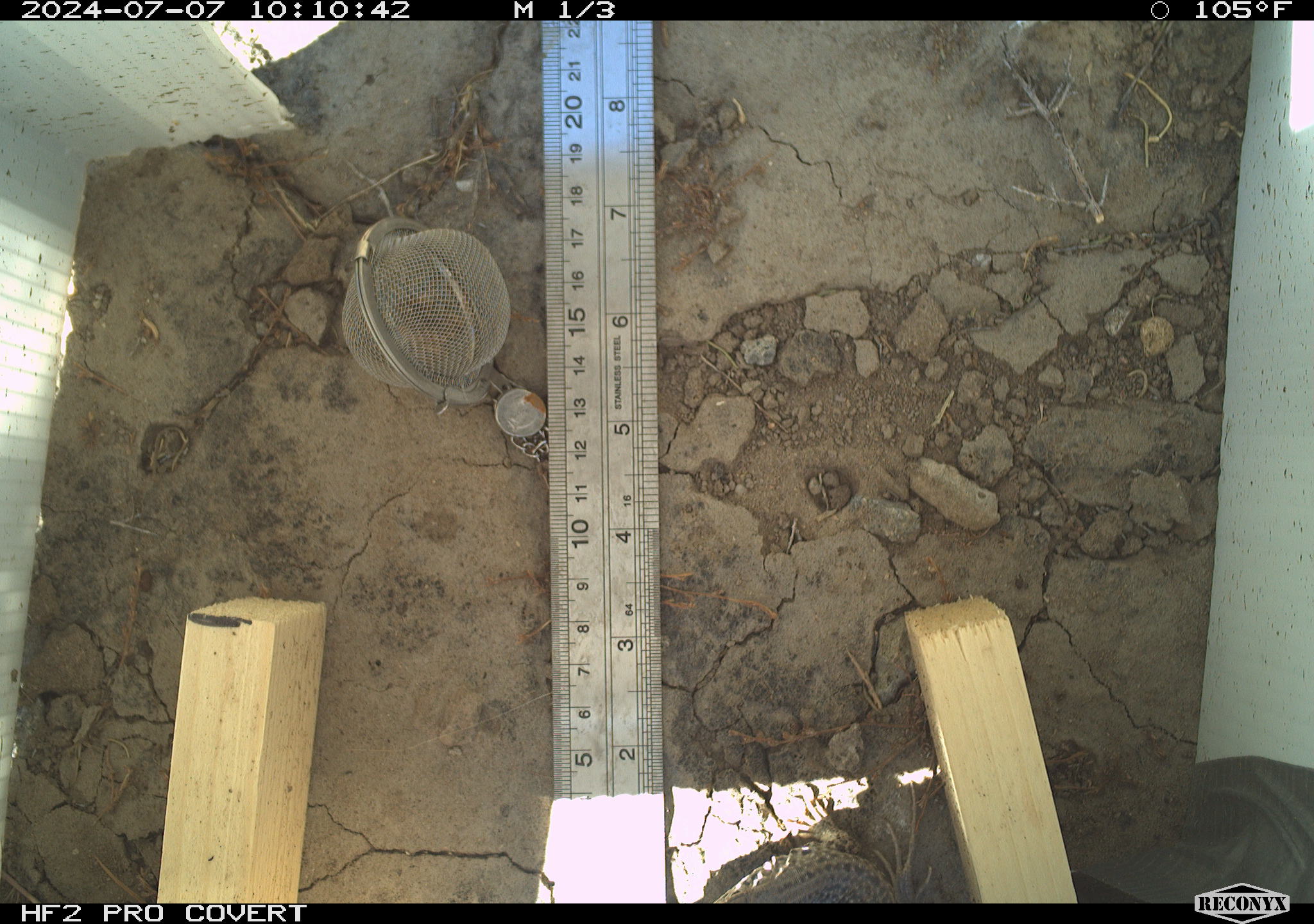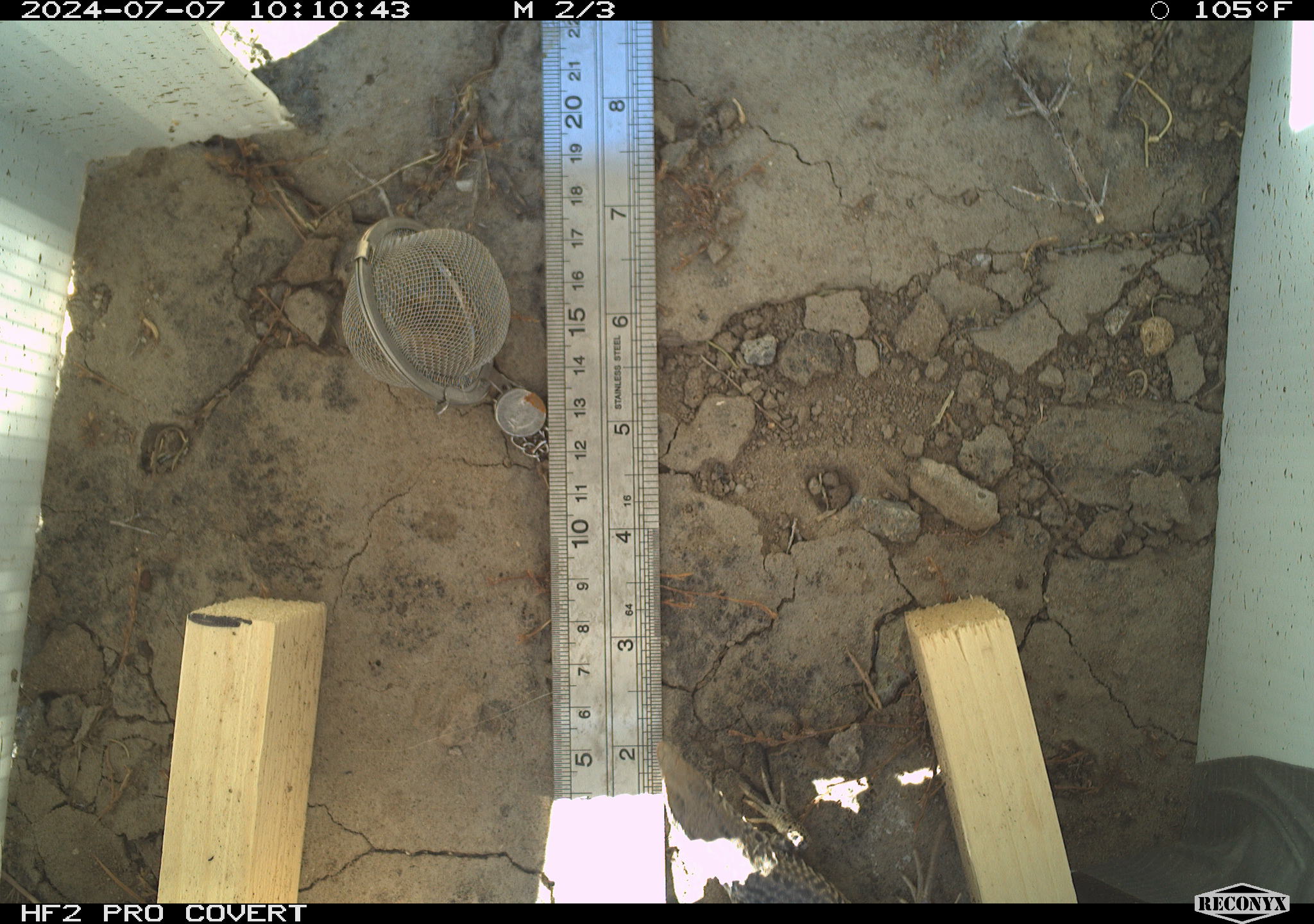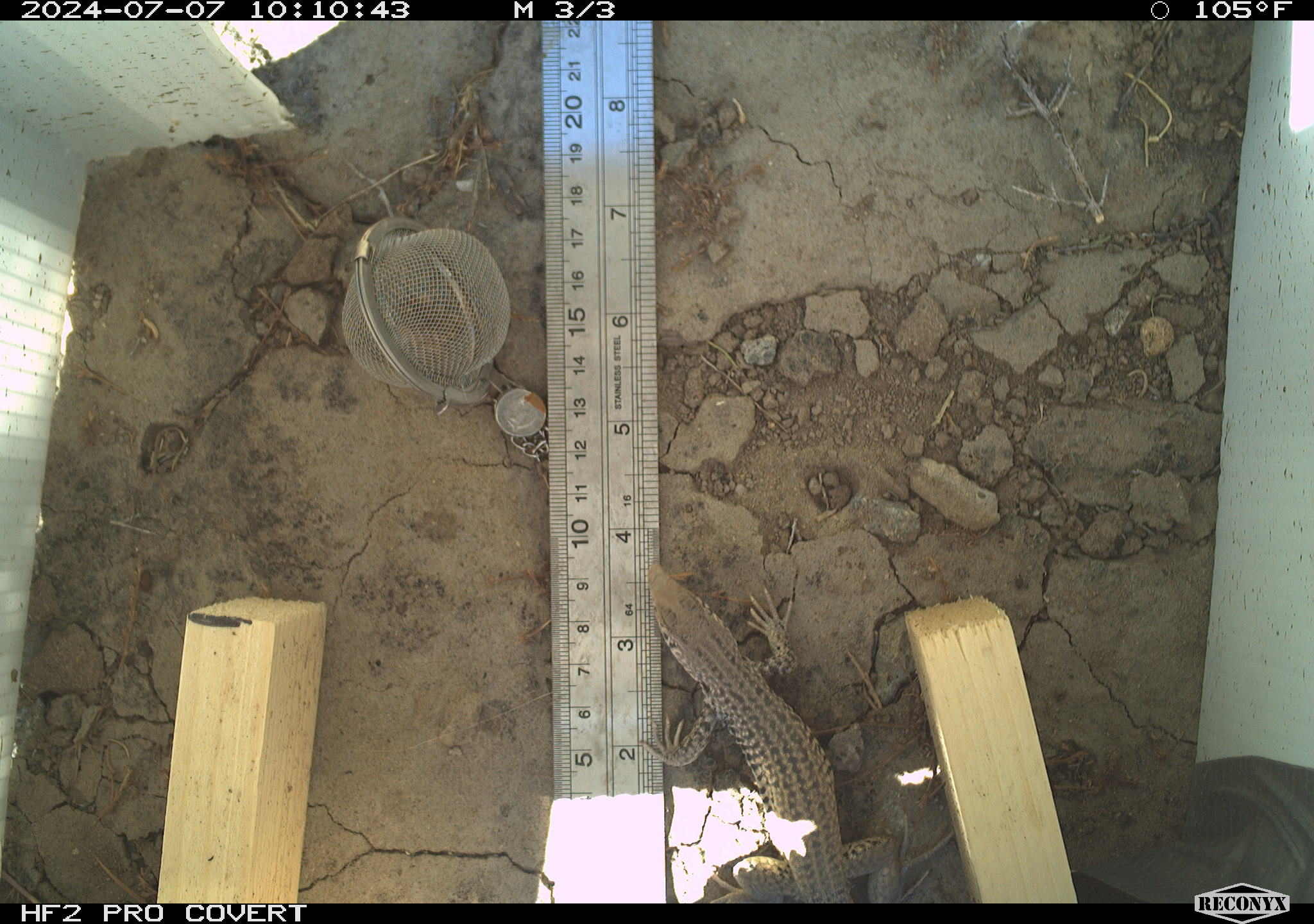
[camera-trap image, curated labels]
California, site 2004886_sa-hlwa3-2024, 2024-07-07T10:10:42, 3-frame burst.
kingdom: Animalia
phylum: Chordata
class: Reptilia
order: Squamata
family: Teiidae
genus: Aspidoscelis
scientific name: Aspidoscelis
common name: whiptail lizards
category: aspidoscelis species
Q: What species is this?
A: Aspidoscelis species (whiptail lizards) (Aspidoscelis).